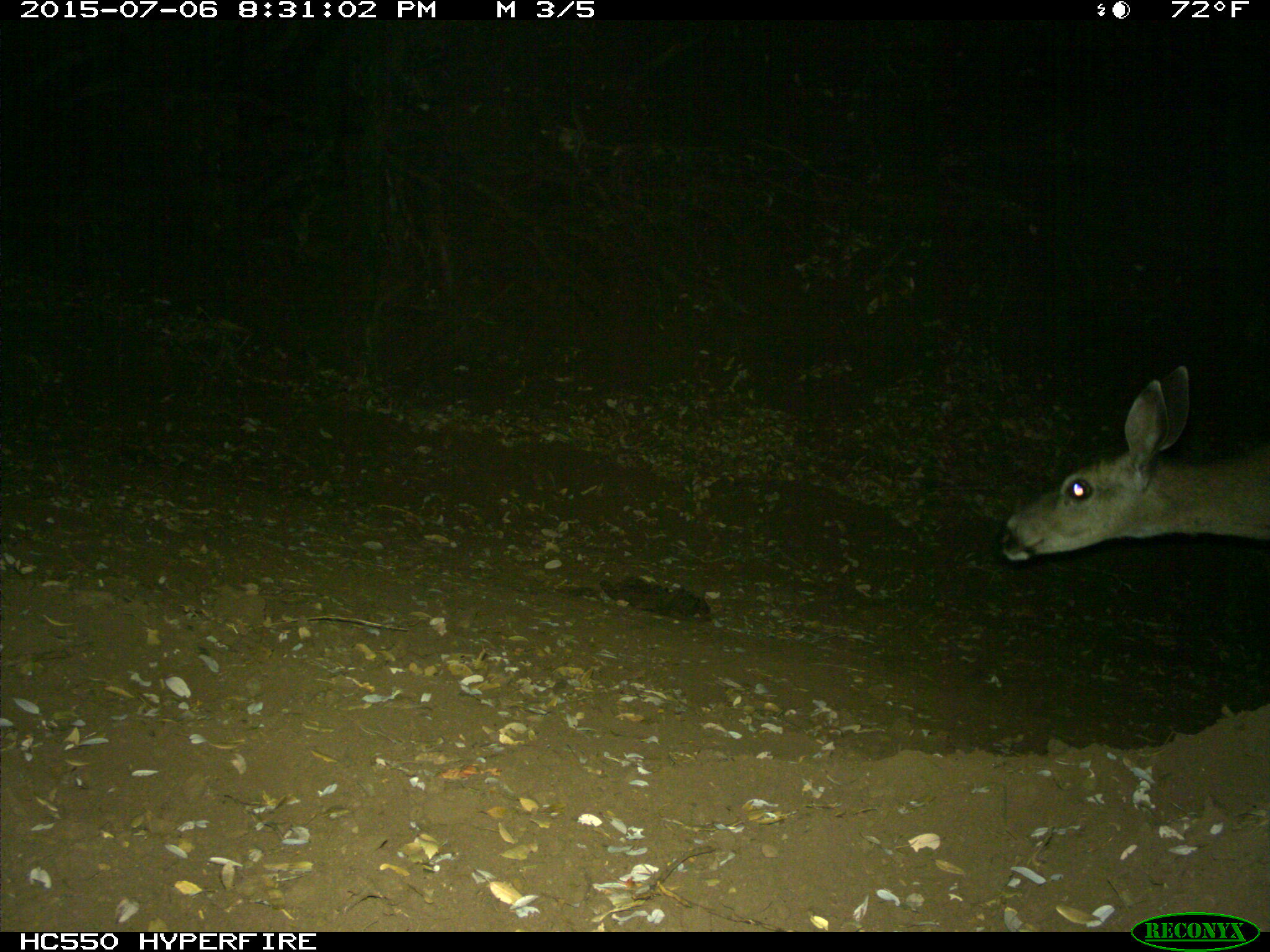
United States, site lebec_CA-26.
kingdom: Animalia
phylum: Chordata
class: Mammalia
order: Artiodactyla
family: Cervidae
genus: Odocoileus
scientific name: Odocoileus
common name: deer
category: unidentified deer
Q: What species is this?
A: Unidentified deer (deer) (Odocoileus).